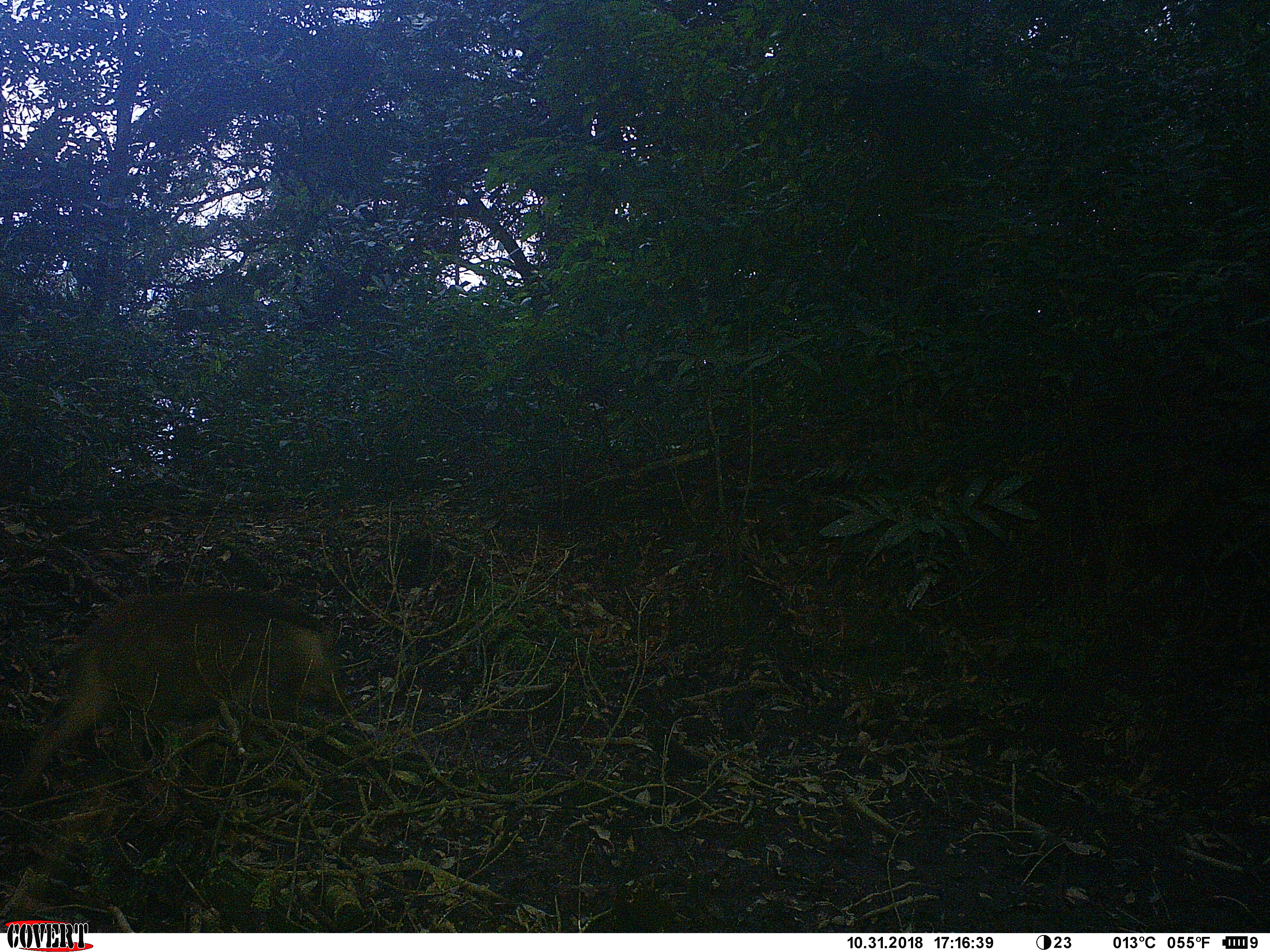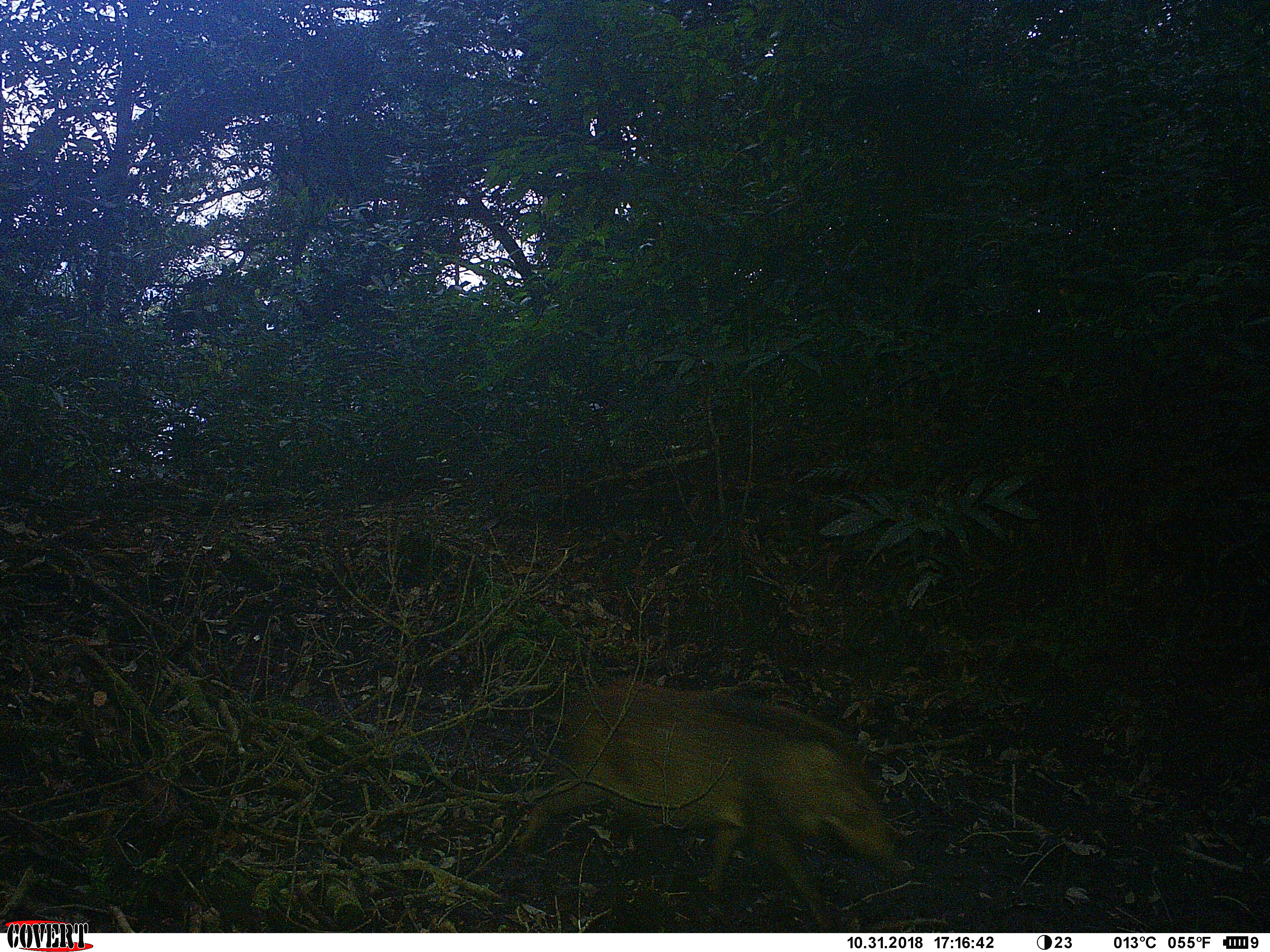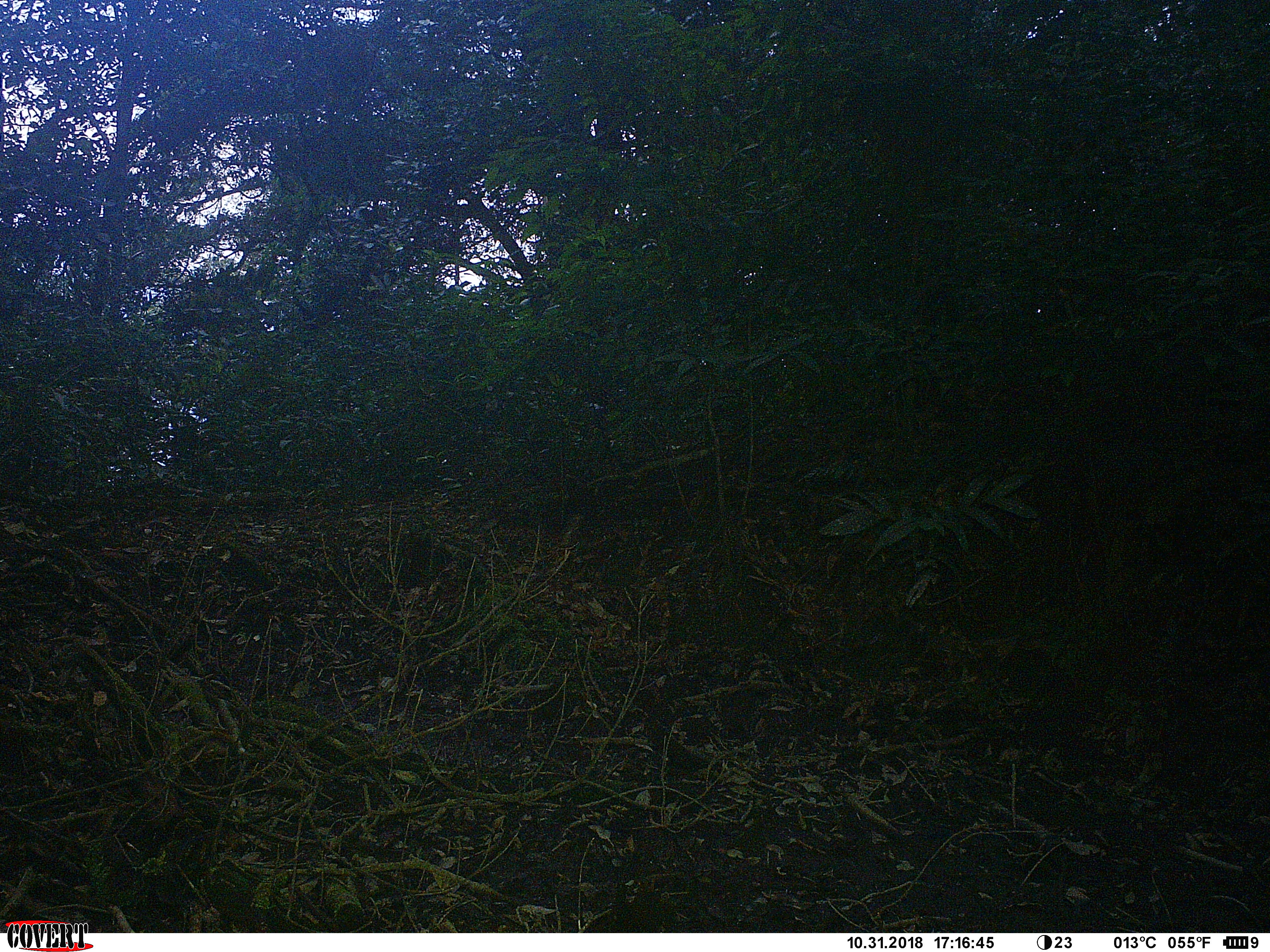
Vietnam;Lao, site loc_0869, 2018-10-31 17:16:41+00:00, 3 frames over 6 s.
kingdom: Animalia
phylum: Chordata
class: Mammalia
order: Artiodactyla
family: Suidae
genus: Sus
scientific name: Sus scrofa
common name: eurasian wild pig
Eurasian wild pig (Sus scrofa). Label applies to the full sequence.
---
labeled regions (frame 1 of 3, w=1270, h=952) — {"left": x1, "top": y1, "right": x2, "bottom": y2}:
eurasian wild pig: {"left": 8, "top": 592, "right": 353, "bottom": 801}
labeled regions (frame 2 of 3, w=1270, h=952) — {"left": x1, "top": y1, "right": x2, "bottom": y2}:
eurasian wild pig: {"left": 499, "top": 676, "right": 909, "bottom": 933}